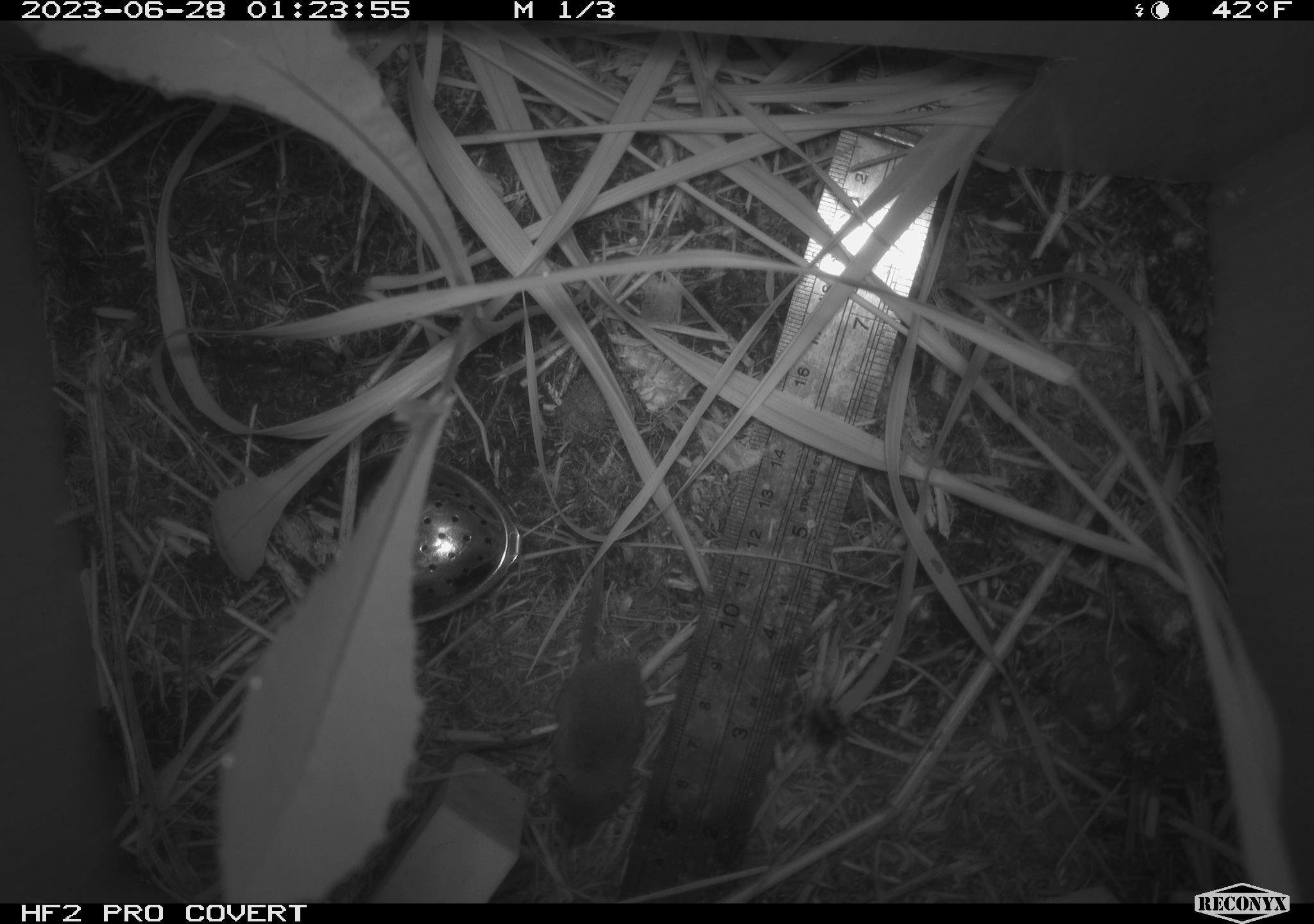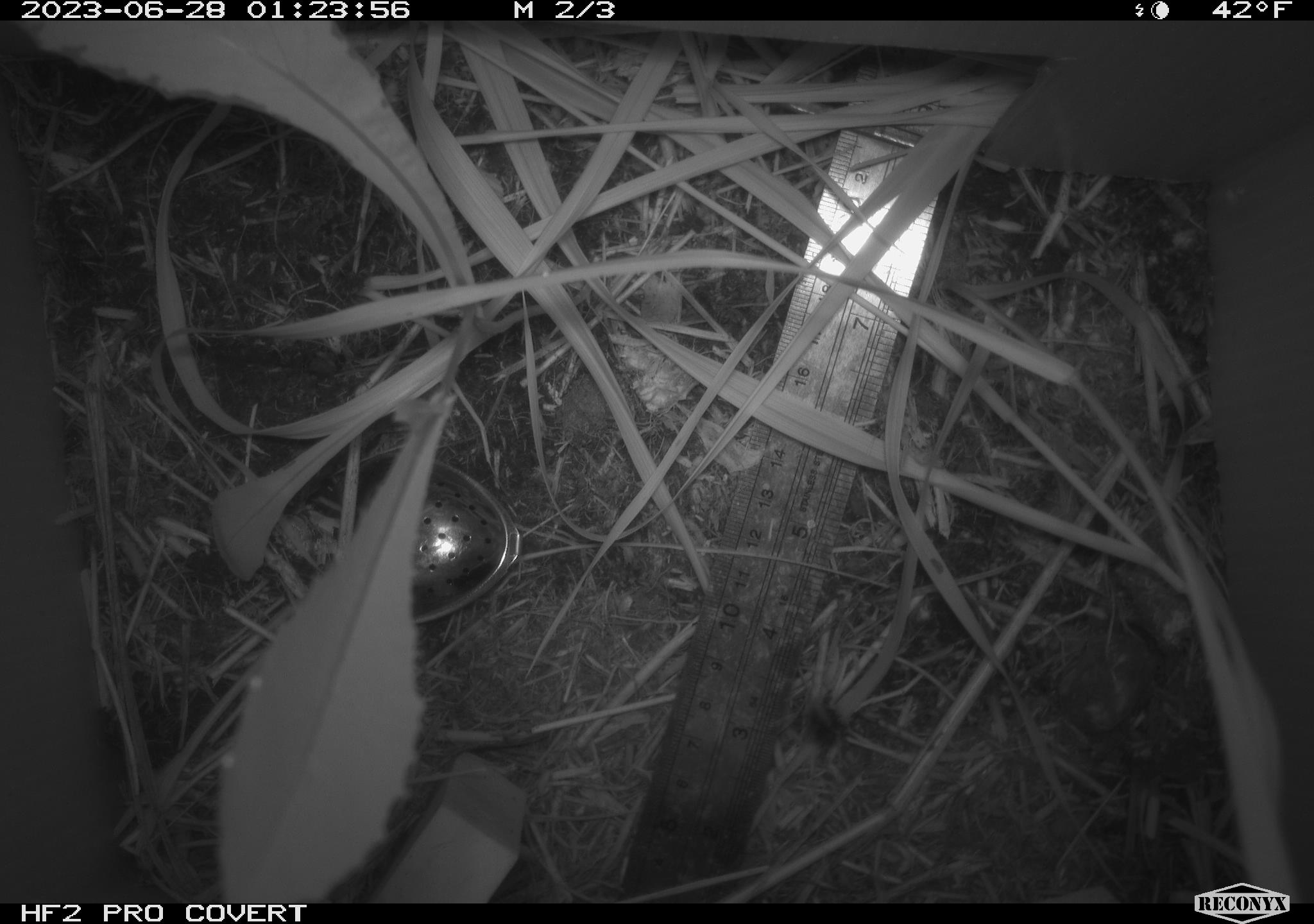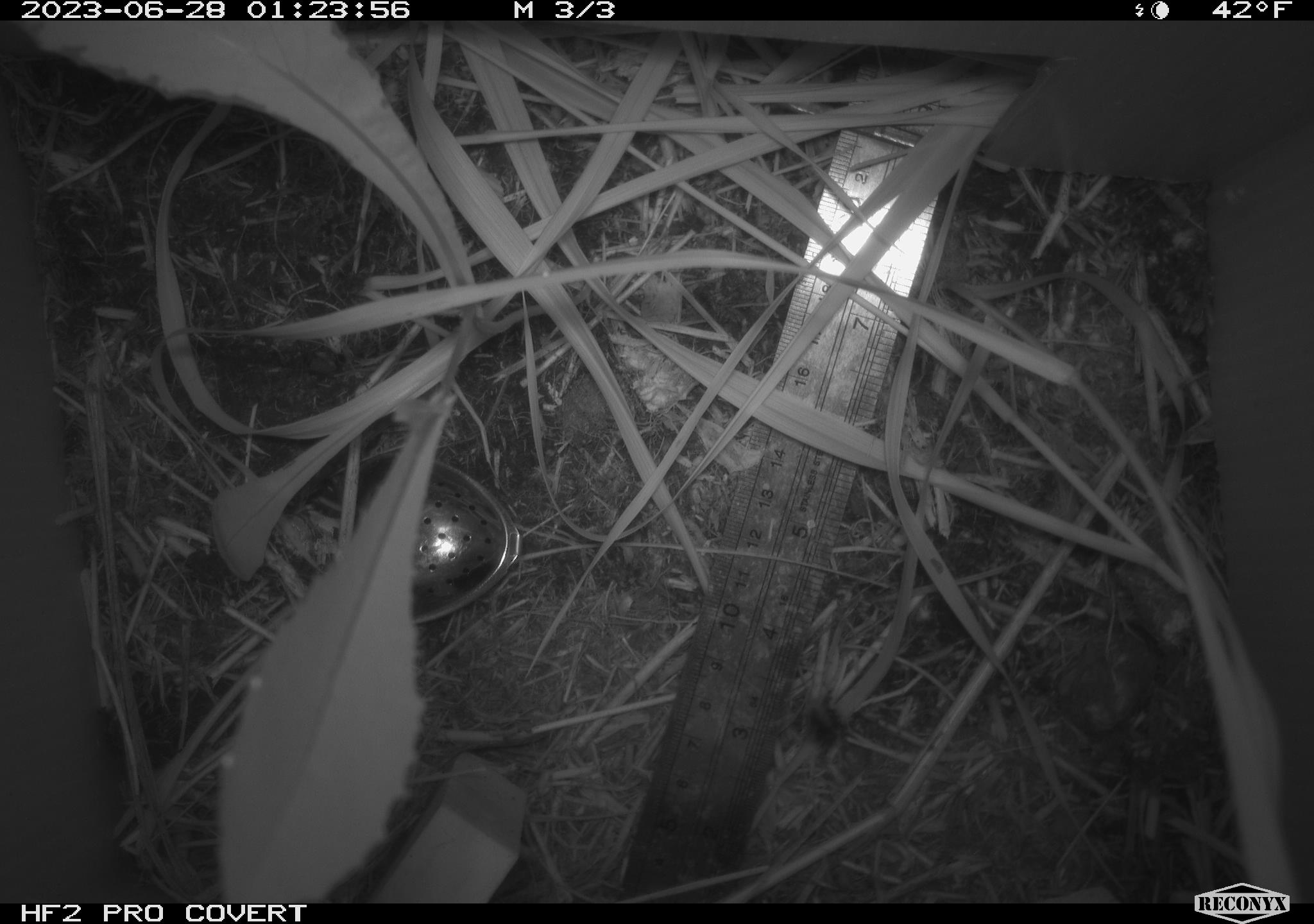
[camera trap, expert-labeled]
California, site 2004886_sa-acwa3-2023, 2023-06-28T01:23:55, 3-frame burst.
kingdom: Animalia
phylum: Chordata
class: Mammalia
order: Eulipotyphla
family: Soricidae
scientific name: Soricidae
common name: shrews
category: soricidae family